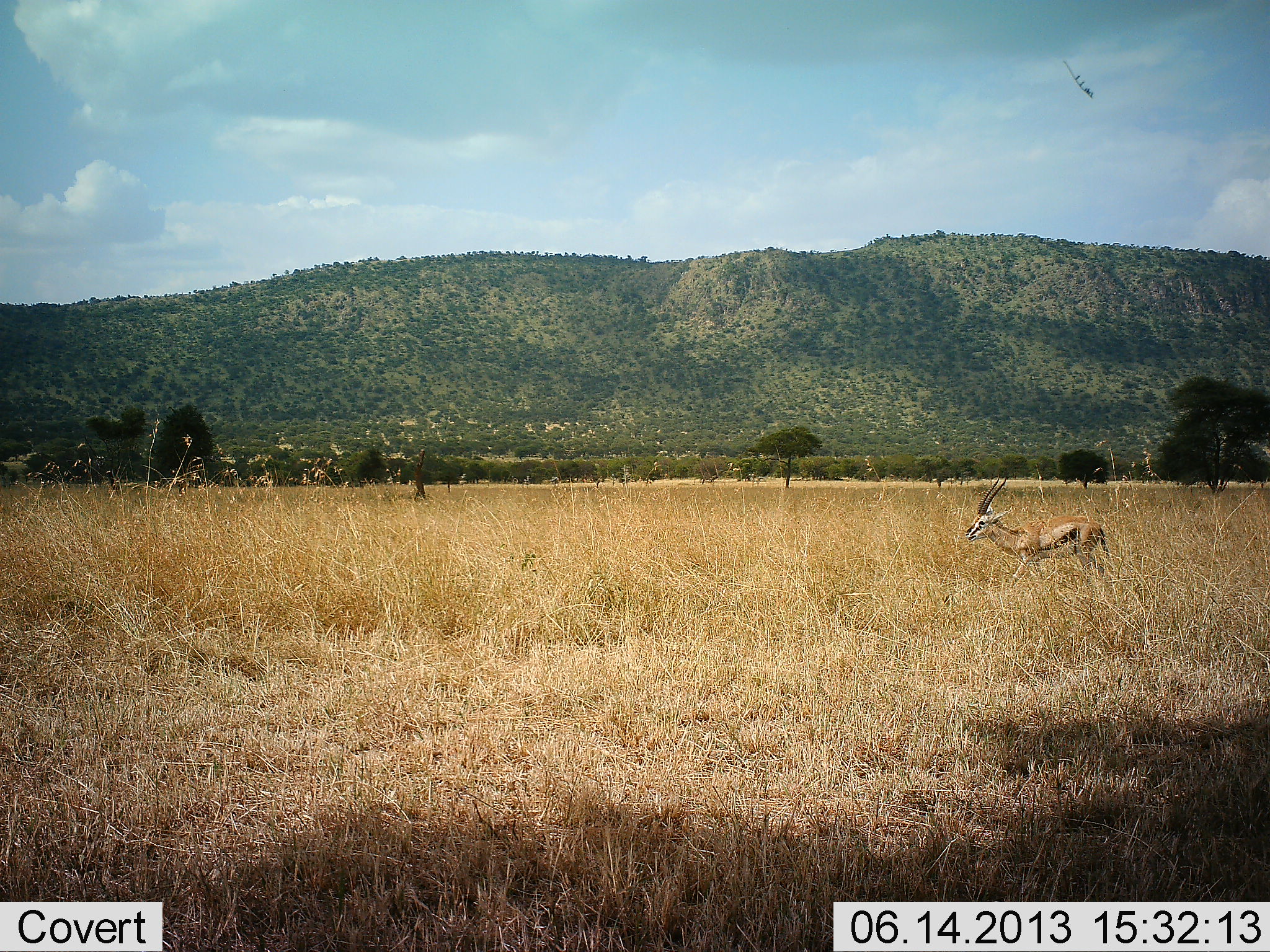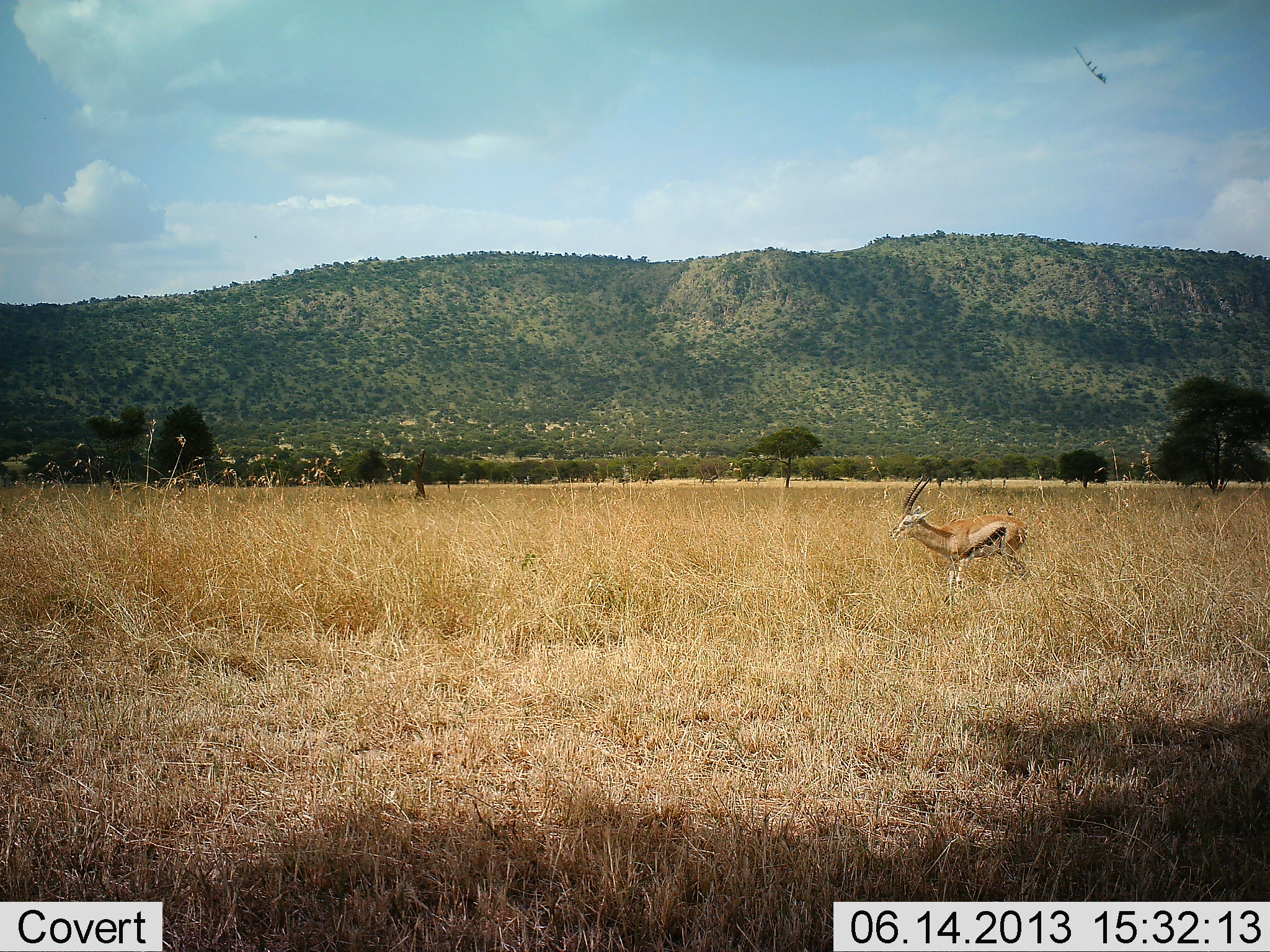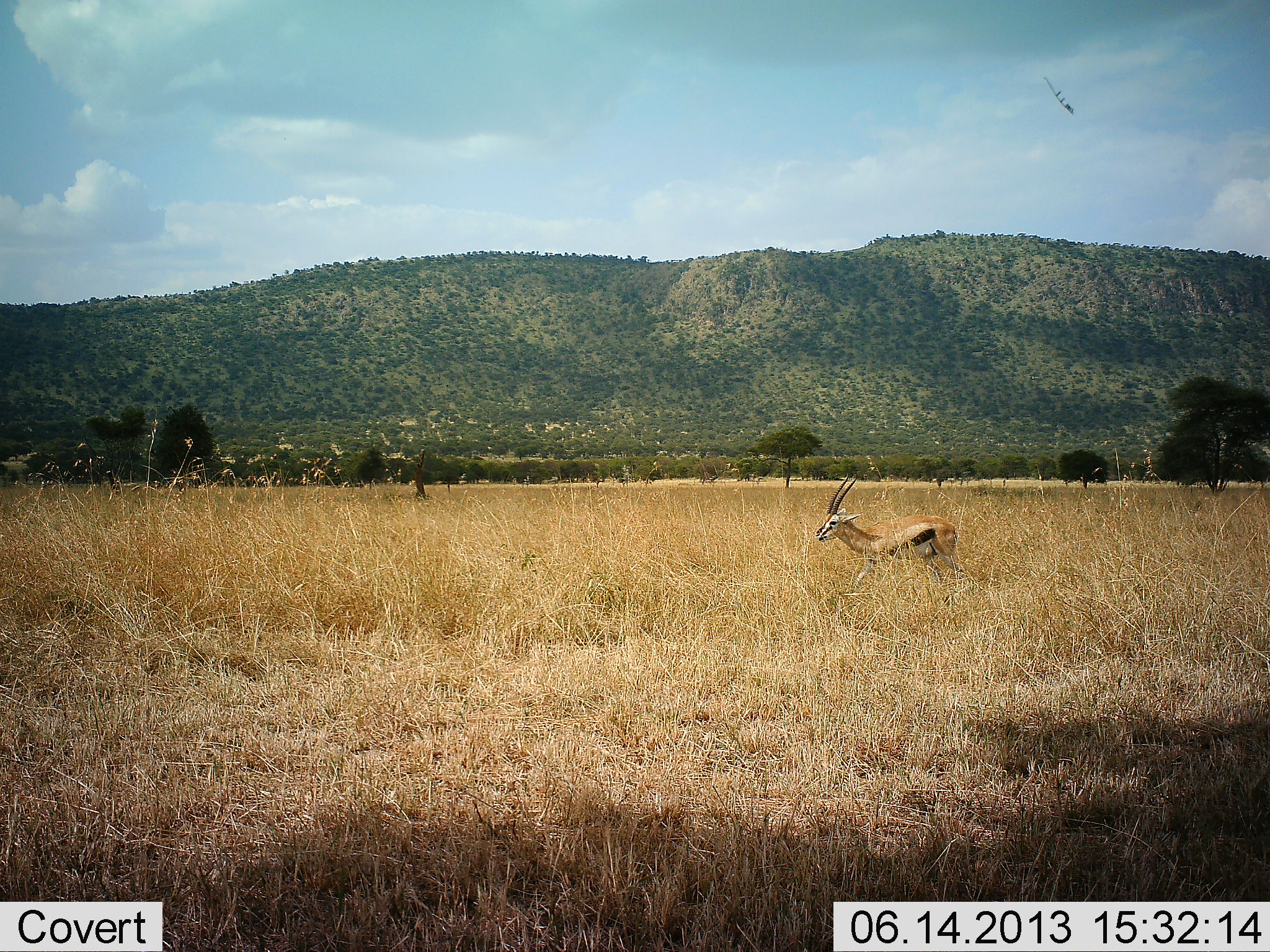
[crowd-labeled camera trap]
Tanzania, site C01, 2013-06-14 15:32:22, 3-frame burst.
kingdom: Animalia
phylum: Chordata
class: Mammalia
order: Artiodactyla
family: Bovidae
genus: Eudorcas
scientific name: Eudorcas thomsonii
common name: thomson's gazelle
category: gazellethomsons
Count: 1.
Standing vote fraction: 23%.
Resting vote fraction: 0%.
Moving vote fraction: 77%.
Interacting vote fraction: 0%.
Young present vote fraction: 0%.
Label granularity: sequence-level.